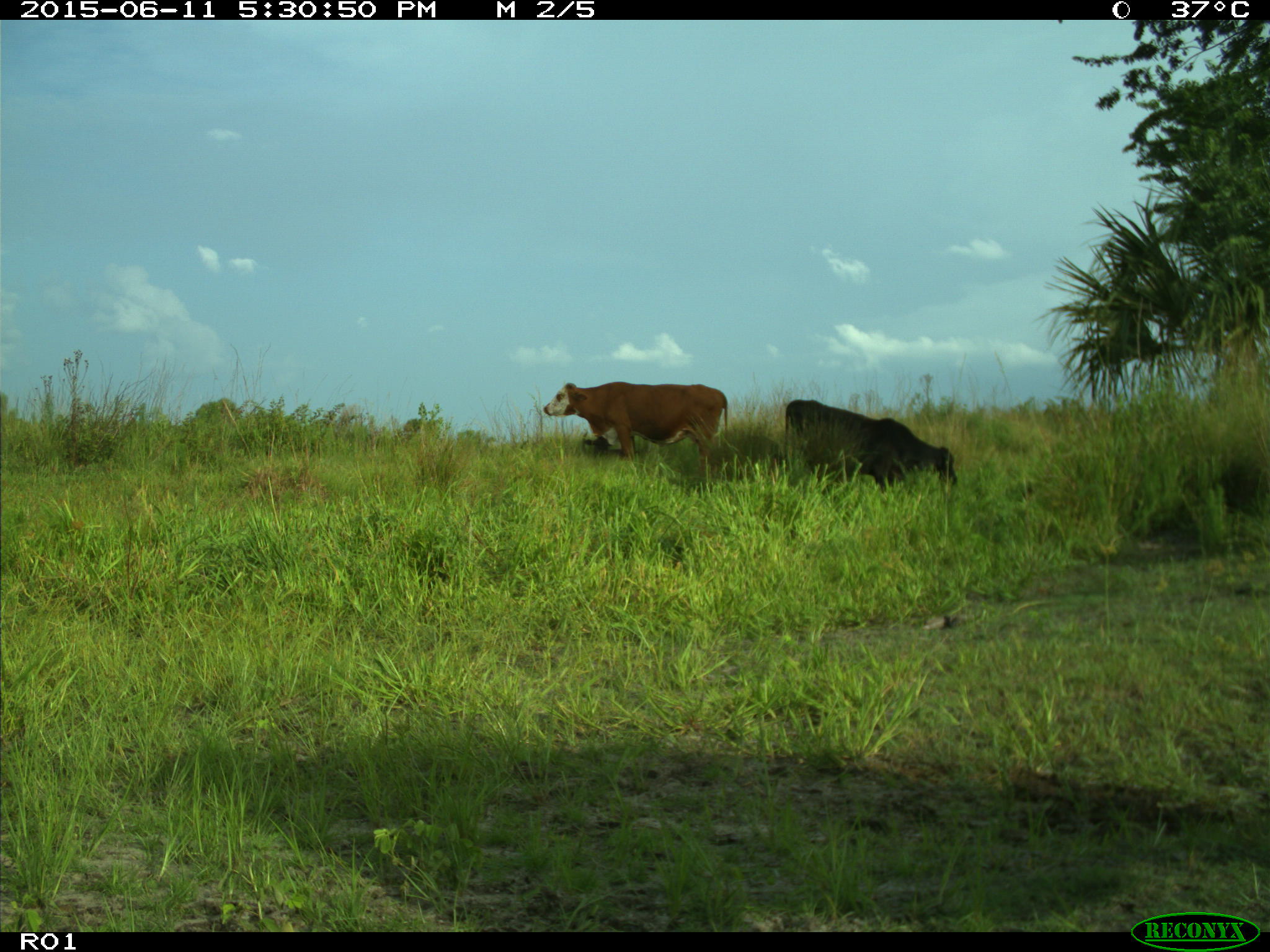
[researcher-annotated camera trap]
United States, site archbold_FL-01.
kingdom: Animalia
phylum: Chordata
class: Mammalia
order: Artiodactyla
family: Bovidae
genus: Bos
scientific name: Bos taurus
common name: domestic cow